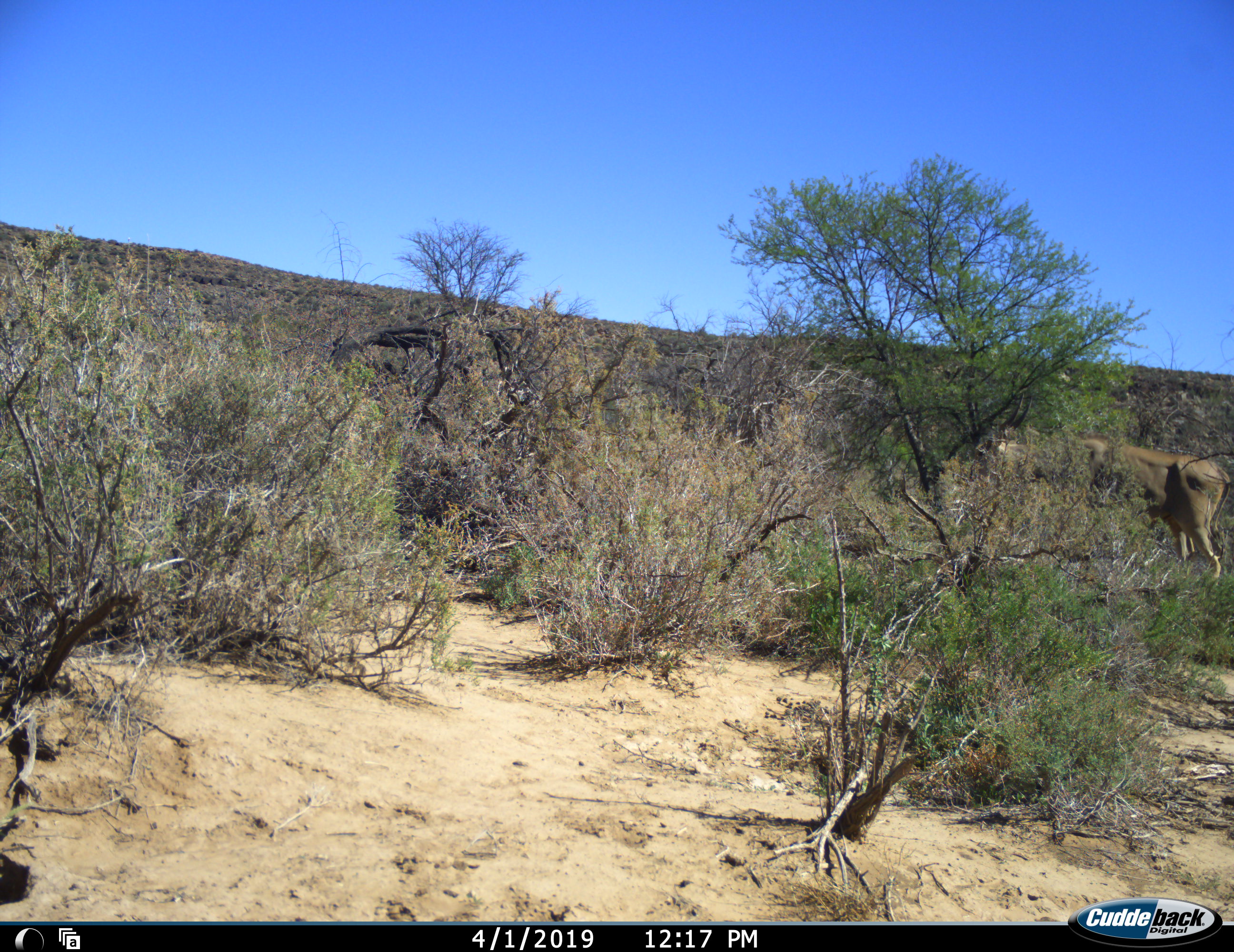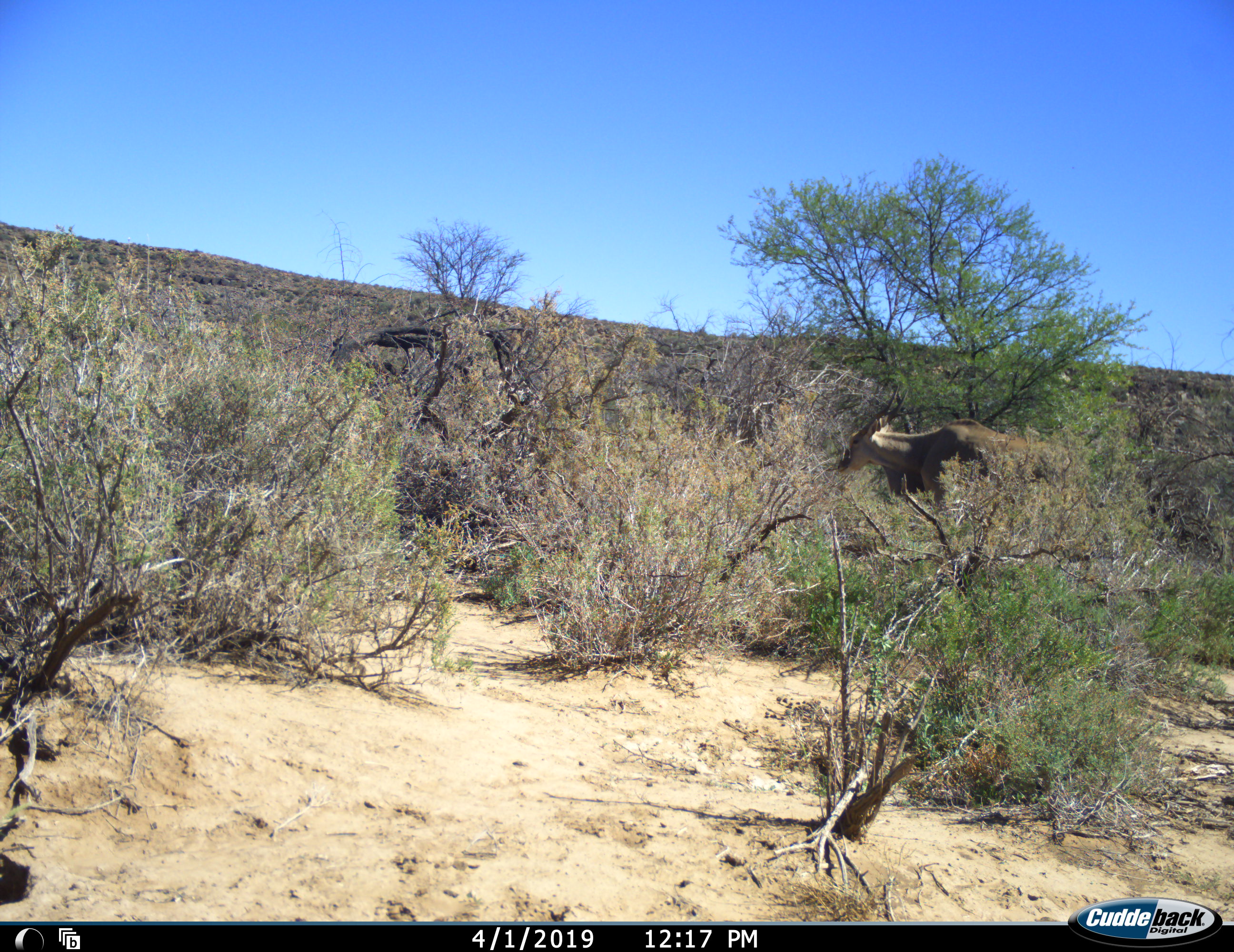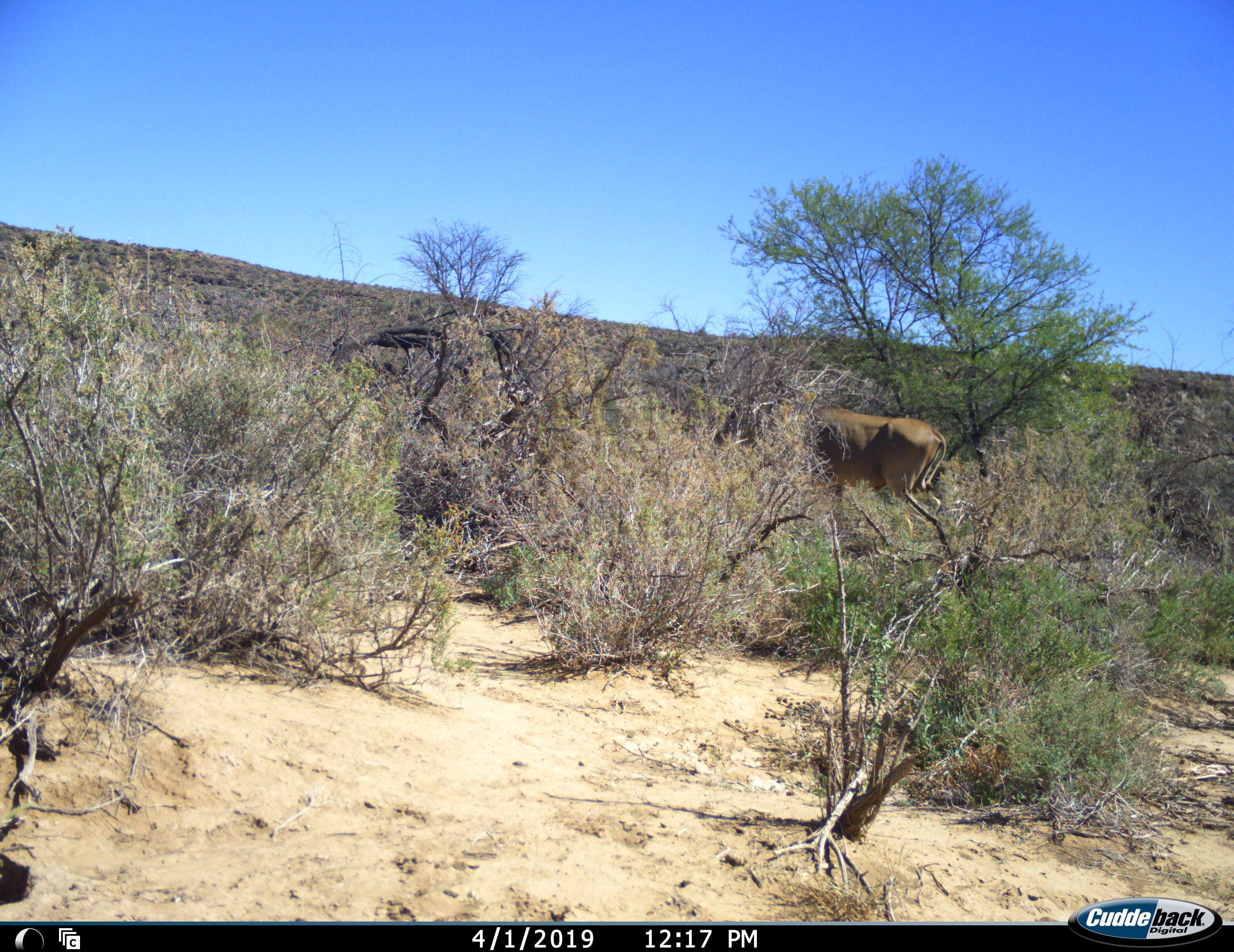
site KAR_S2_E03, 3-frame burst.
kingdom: Animalia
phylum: Chordata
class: Mammalia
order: Artiodactyla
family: Bovidae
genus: Tragelaphus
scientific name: Tragelaphus oryx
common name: eland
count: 1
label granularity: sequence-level